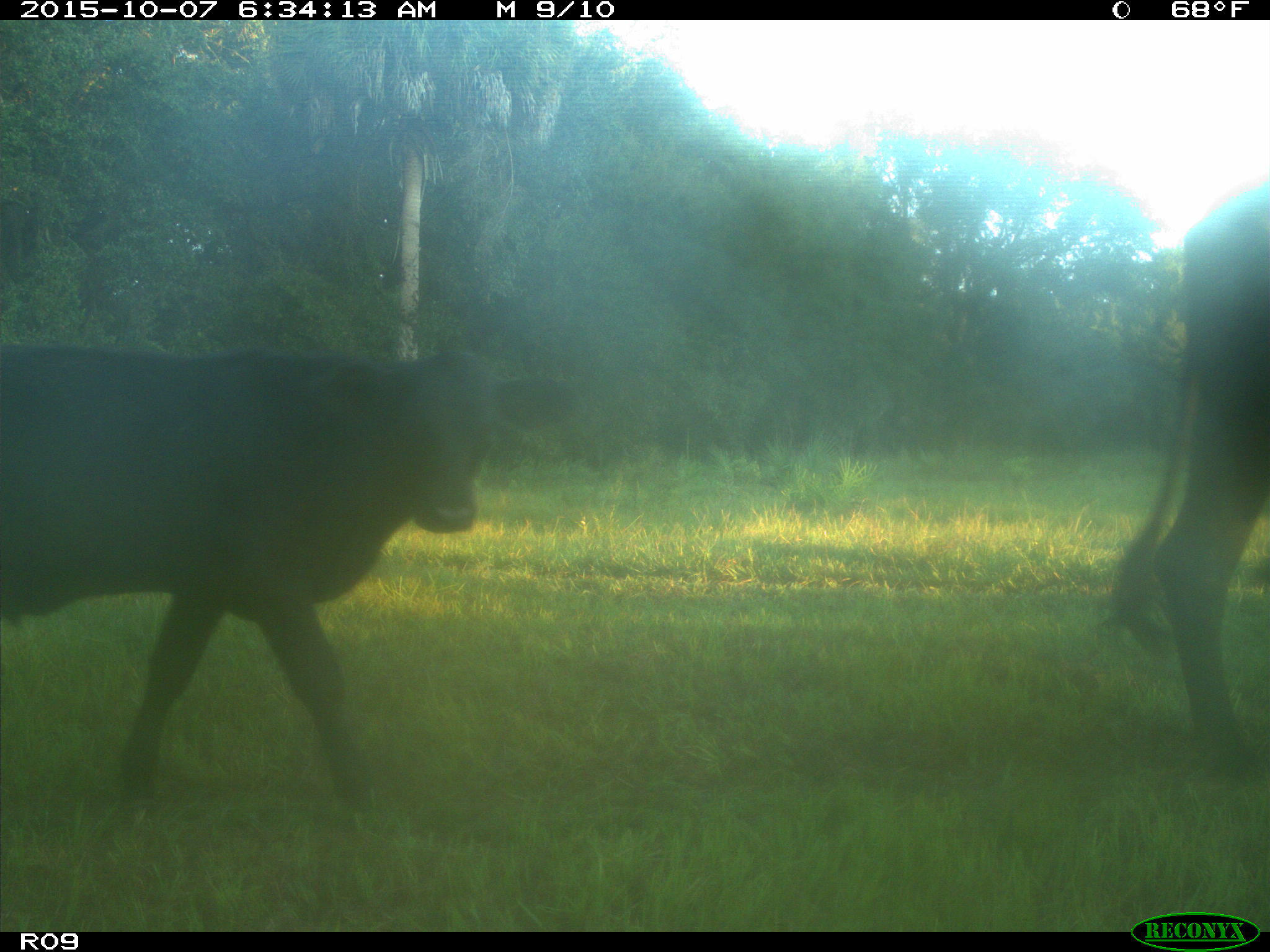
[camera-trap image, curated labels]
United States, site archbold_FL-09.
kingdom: Animalia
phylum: Chordata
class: Mammalia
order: Artiodactyla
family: Bovidae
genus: Bos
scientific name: Bos taurus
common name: domestic cow